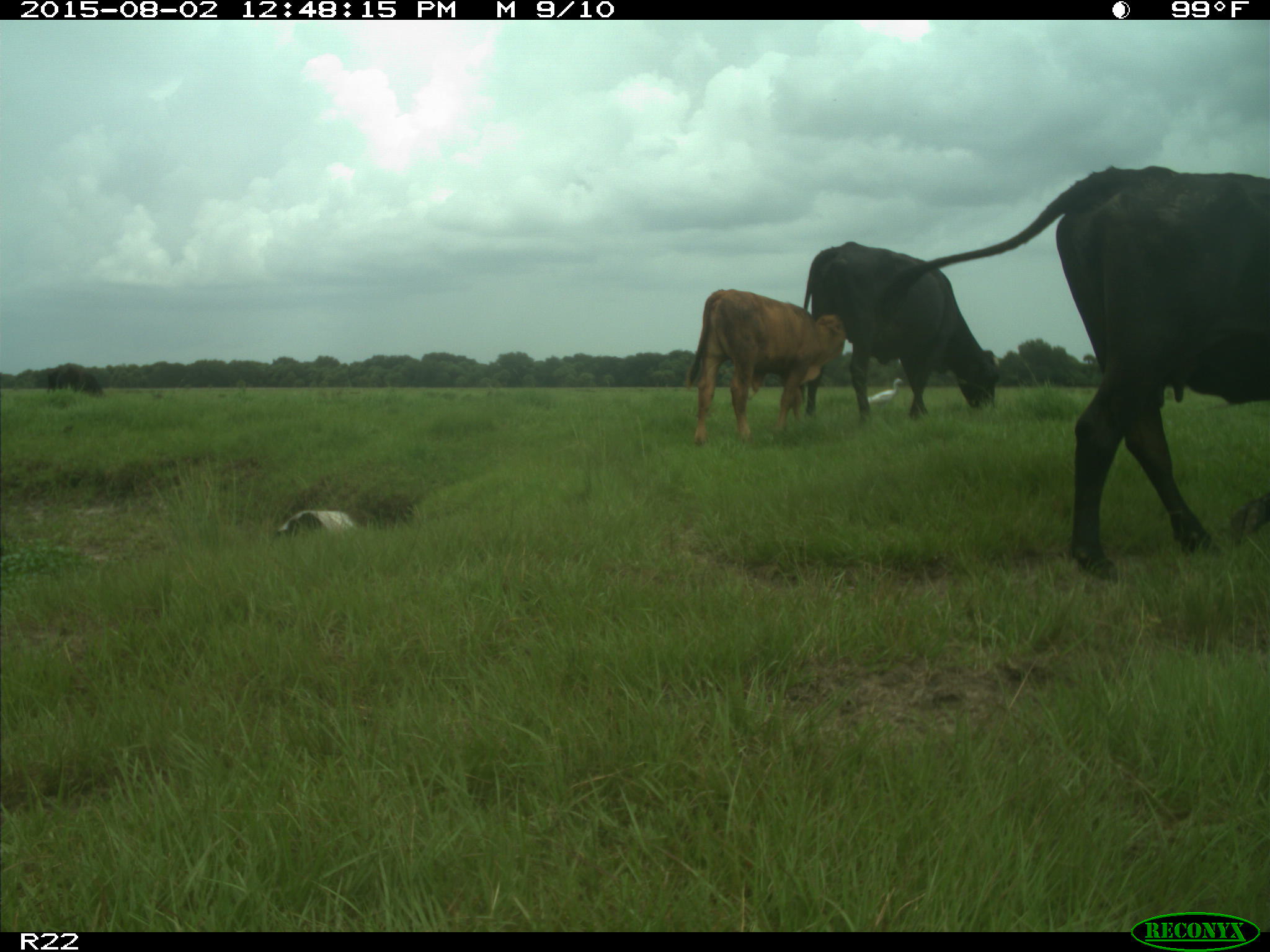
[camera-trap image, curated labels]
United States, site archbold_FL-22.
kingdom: Animalia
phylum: Chordata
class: Mammalia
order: Artiodactyla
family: Bovidae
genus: Bos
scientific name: Bos taurus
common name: domestic cow